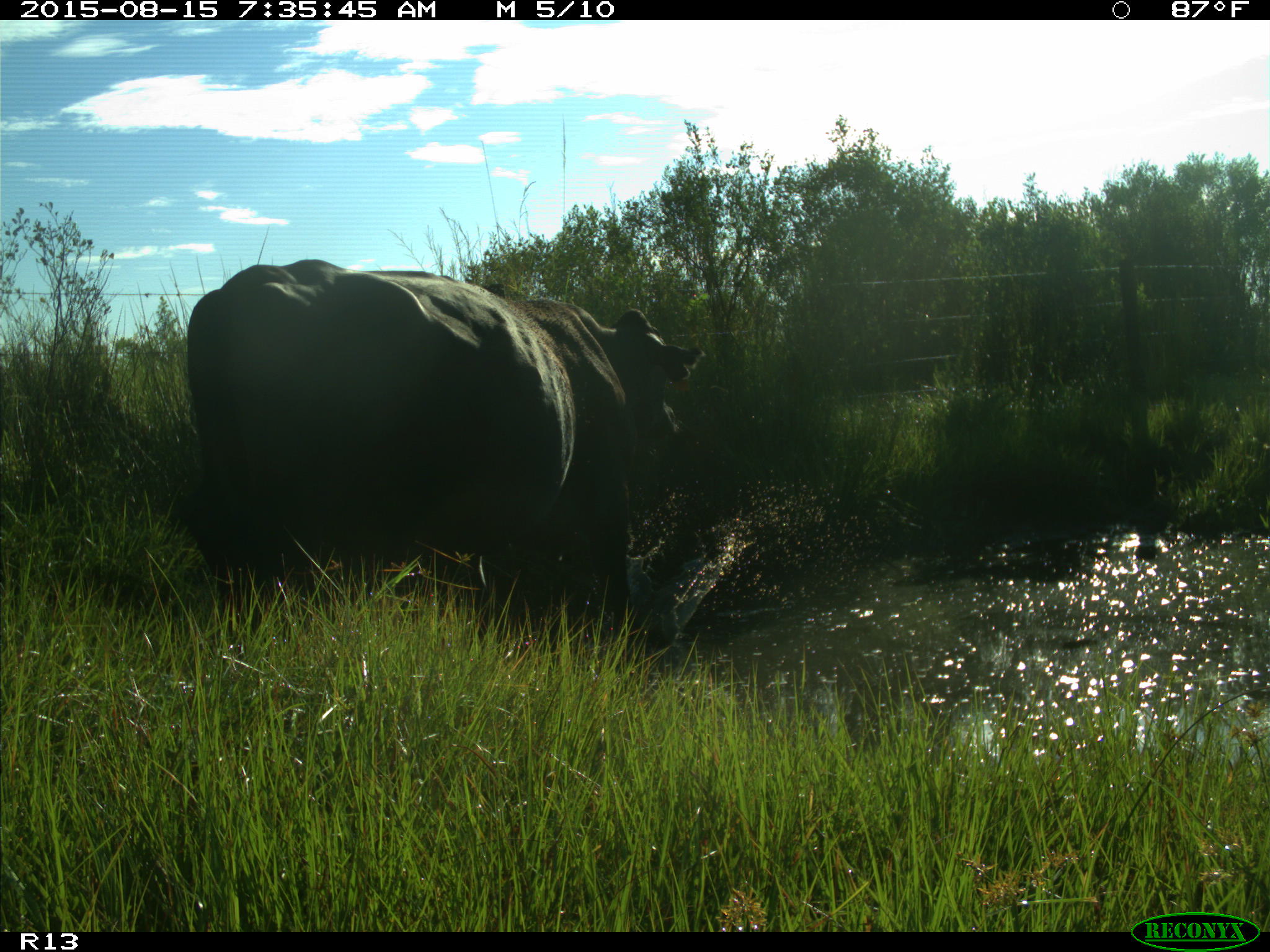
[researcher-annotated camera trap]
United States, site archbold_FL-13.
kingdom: Animalia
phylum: Chordata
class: Mammalia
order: Artiodactyla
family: Bovidae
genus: Bos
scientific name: Bos taurus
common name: domestic cow